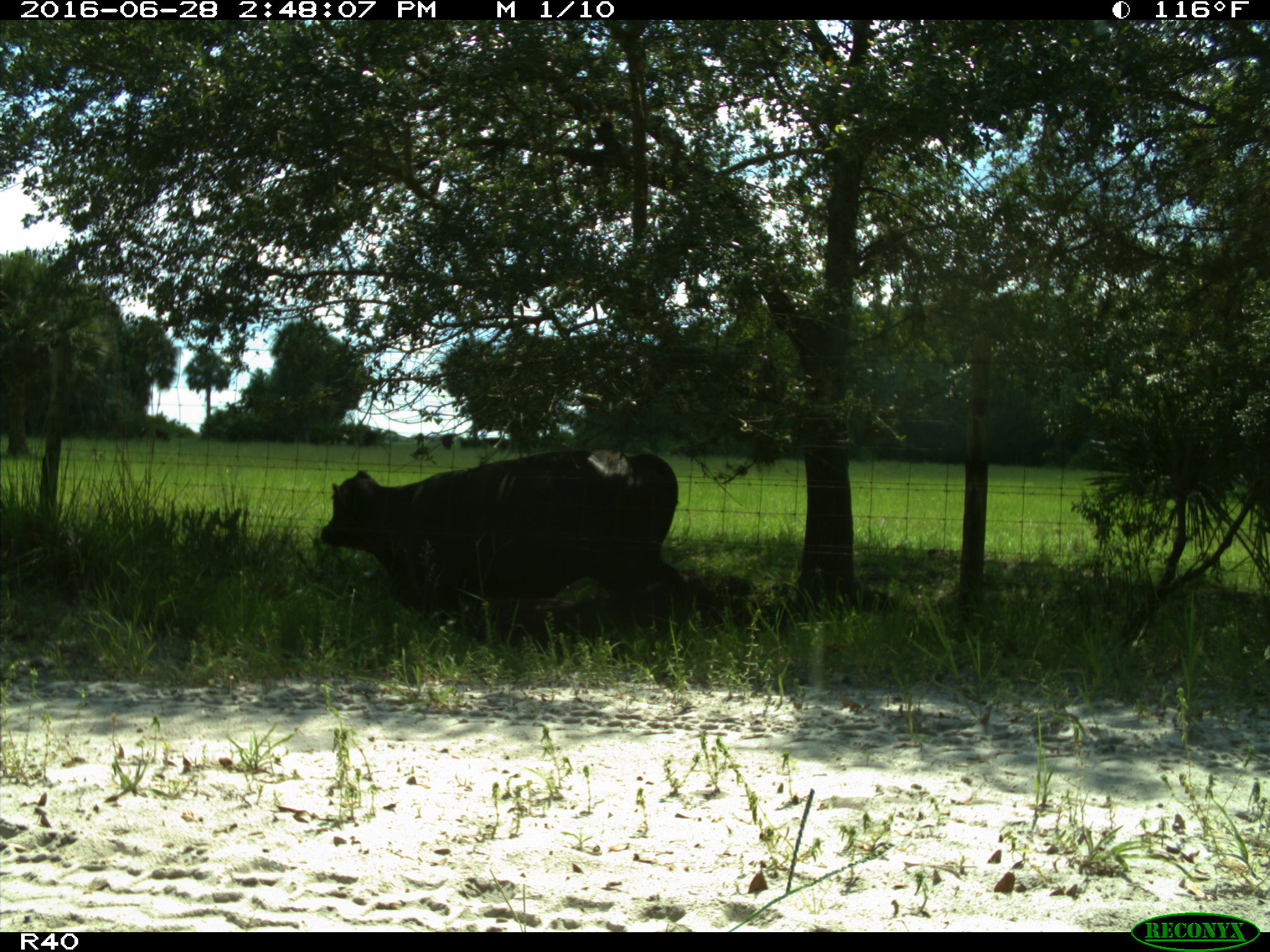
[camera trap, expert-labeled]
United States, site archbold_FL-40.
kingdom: Animalia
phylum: Chordata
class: Mammalia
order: Artiodactyla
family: Bovidae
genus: Bos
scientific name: Bos taurus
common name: domestic cow